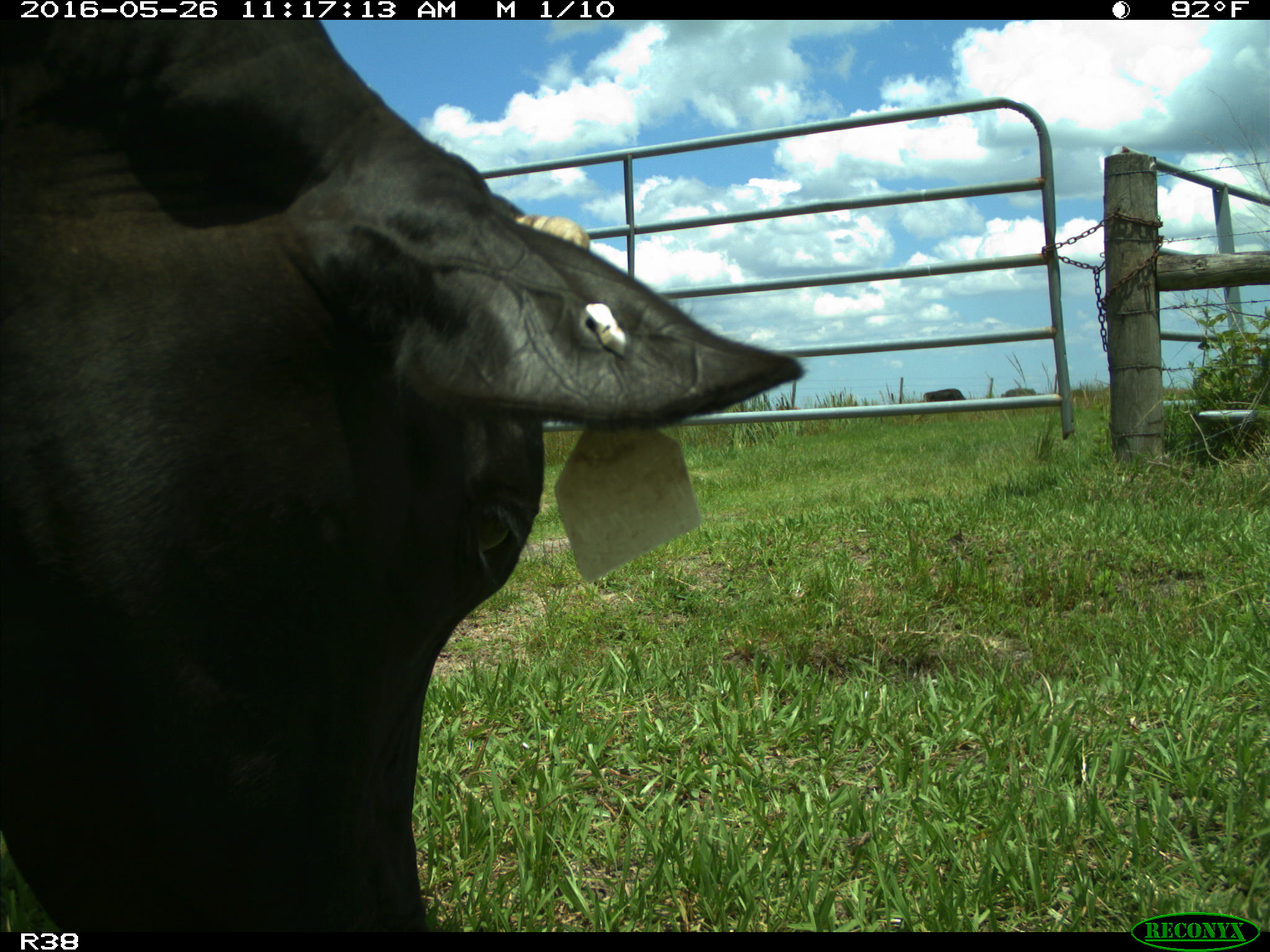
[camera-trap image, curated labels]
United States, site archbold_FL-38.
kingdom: Animalia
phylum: Chordata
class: Mammalia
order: Artiodactyla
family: Bovidae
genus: Bos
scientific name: Bos taurus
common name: domestic cow